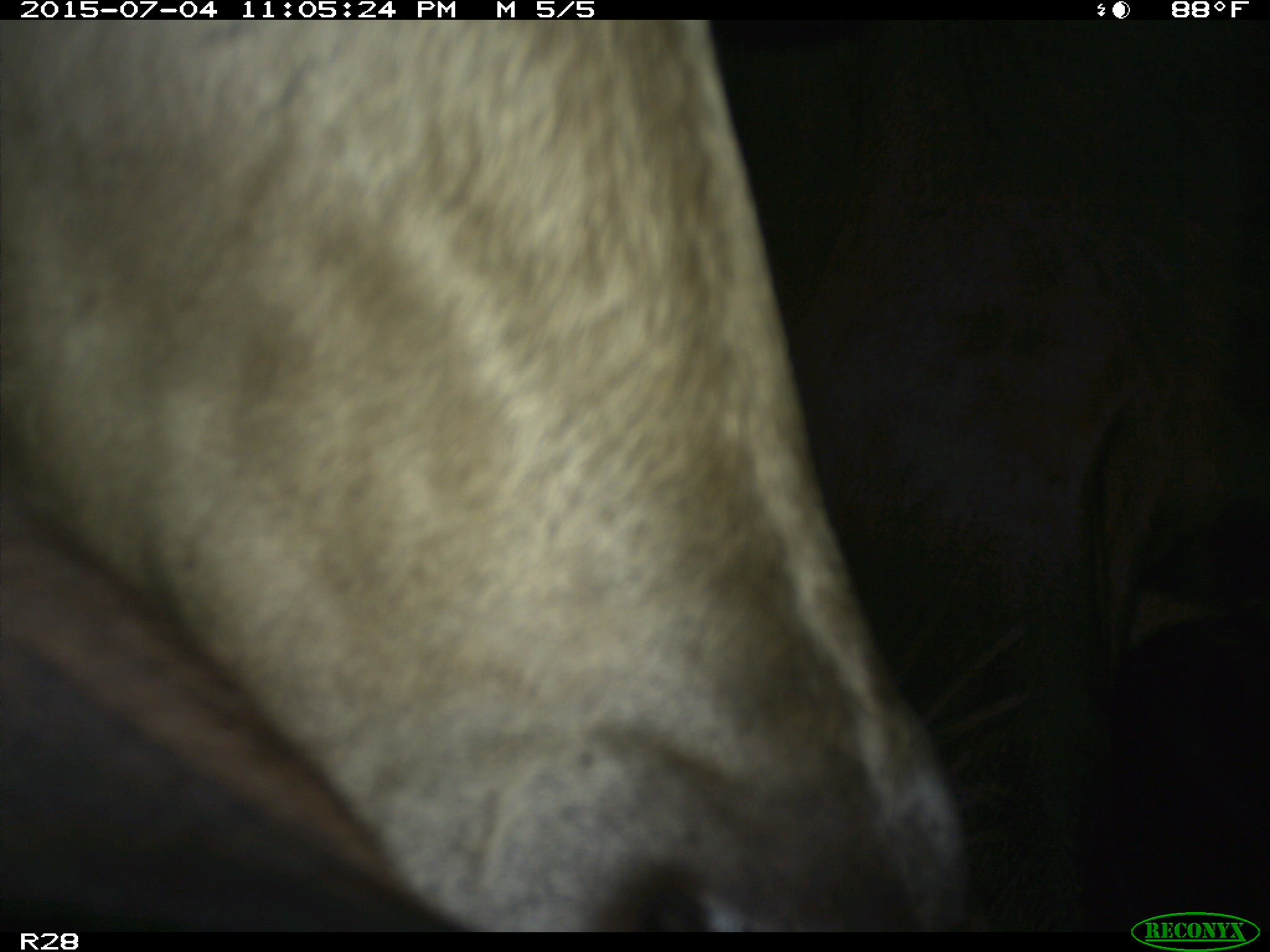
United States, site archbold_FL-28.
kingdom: Animalia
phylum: Chordata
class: Mammalia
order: Artiodactyla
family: Bovidae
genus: Bos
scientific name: Bos taurus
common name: domestic cow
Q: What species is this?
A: Bos taurus (domestic cow).